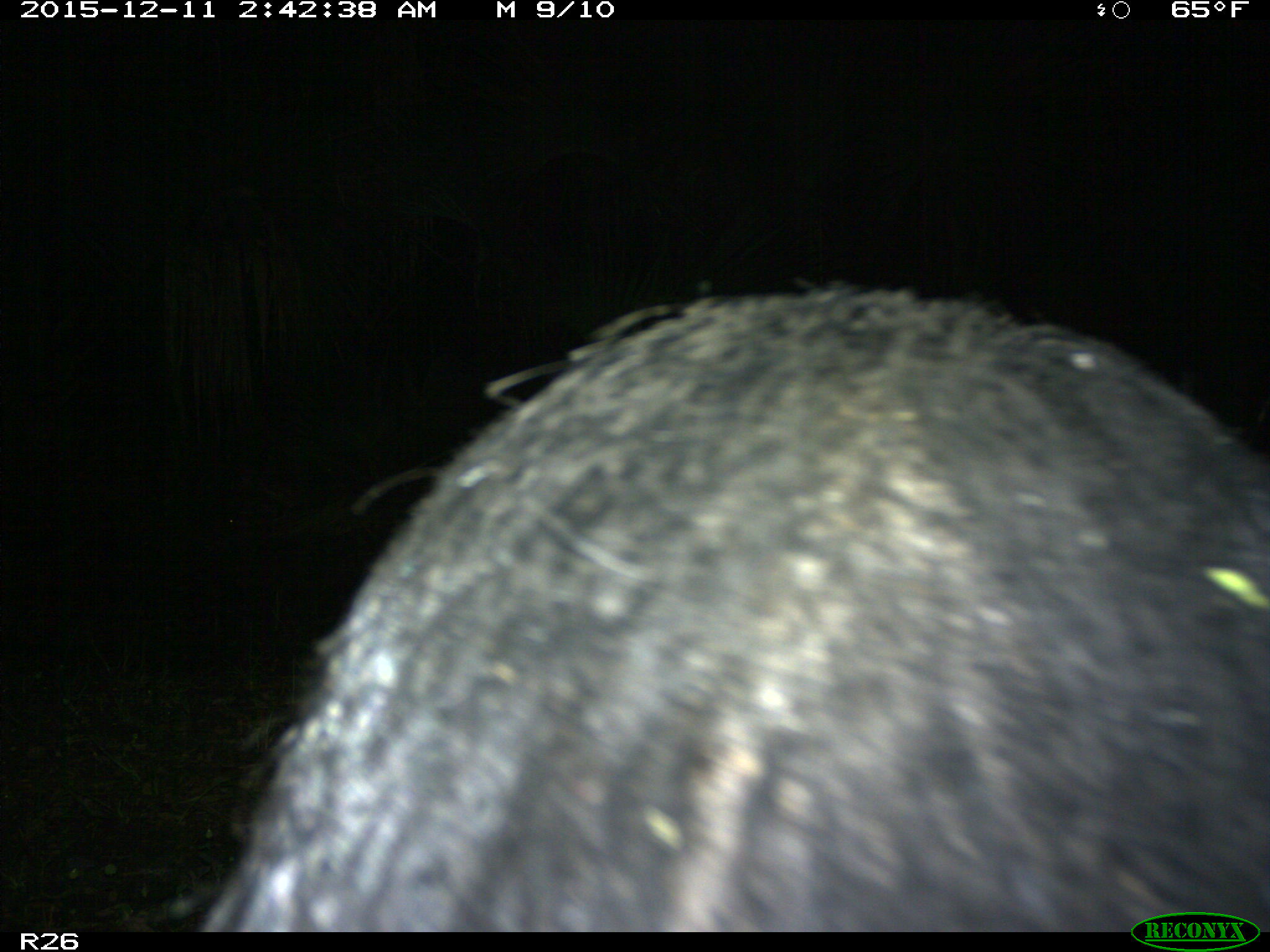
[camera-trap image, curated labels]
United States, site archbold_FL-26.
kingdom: Animalia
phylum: Chordata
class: Mammalia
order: Artiodactyla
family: Suidae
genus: Sus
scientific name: Sus scrofa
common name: wild boar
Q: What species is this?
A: Sus scrofa (wild boar).